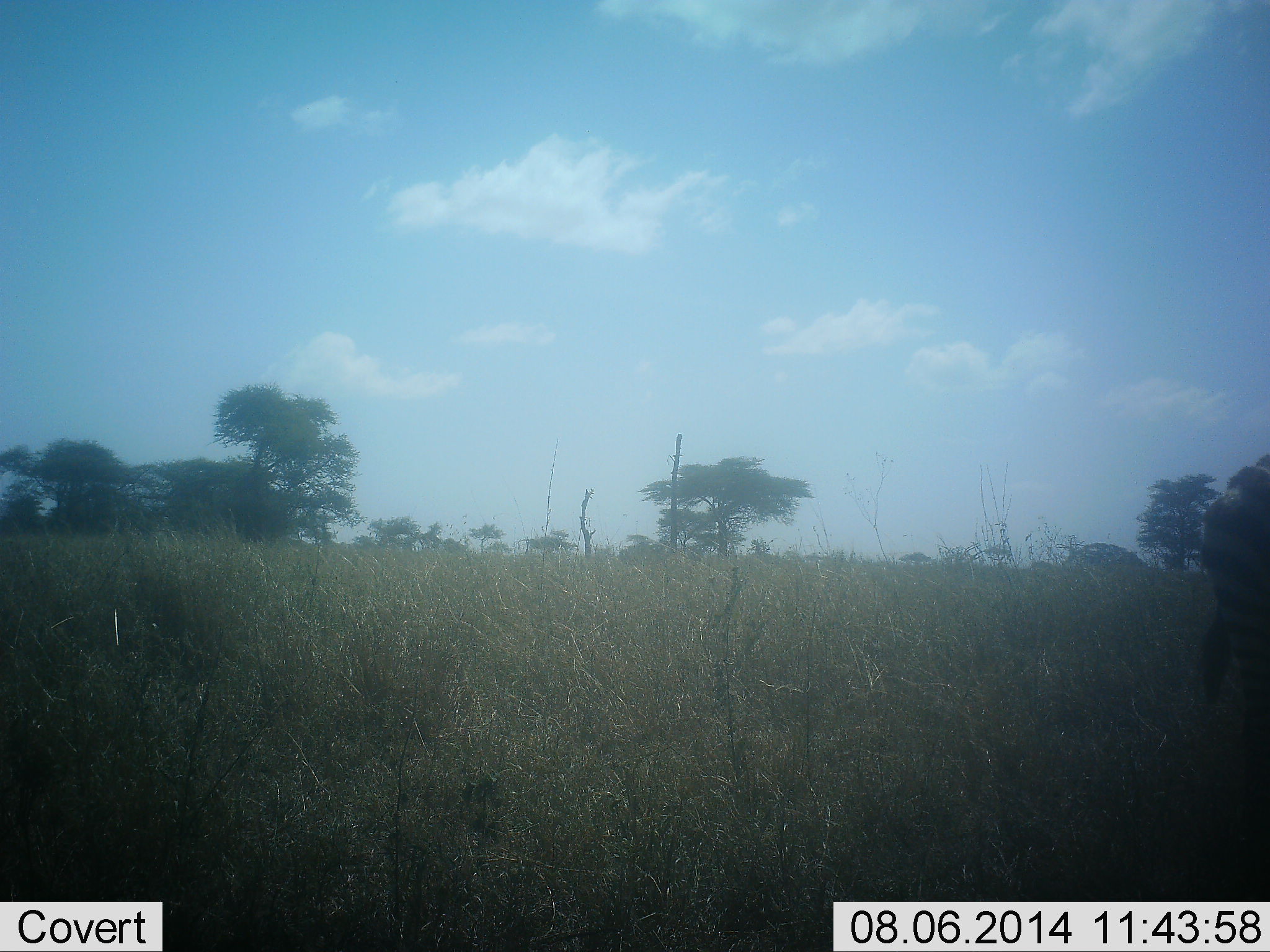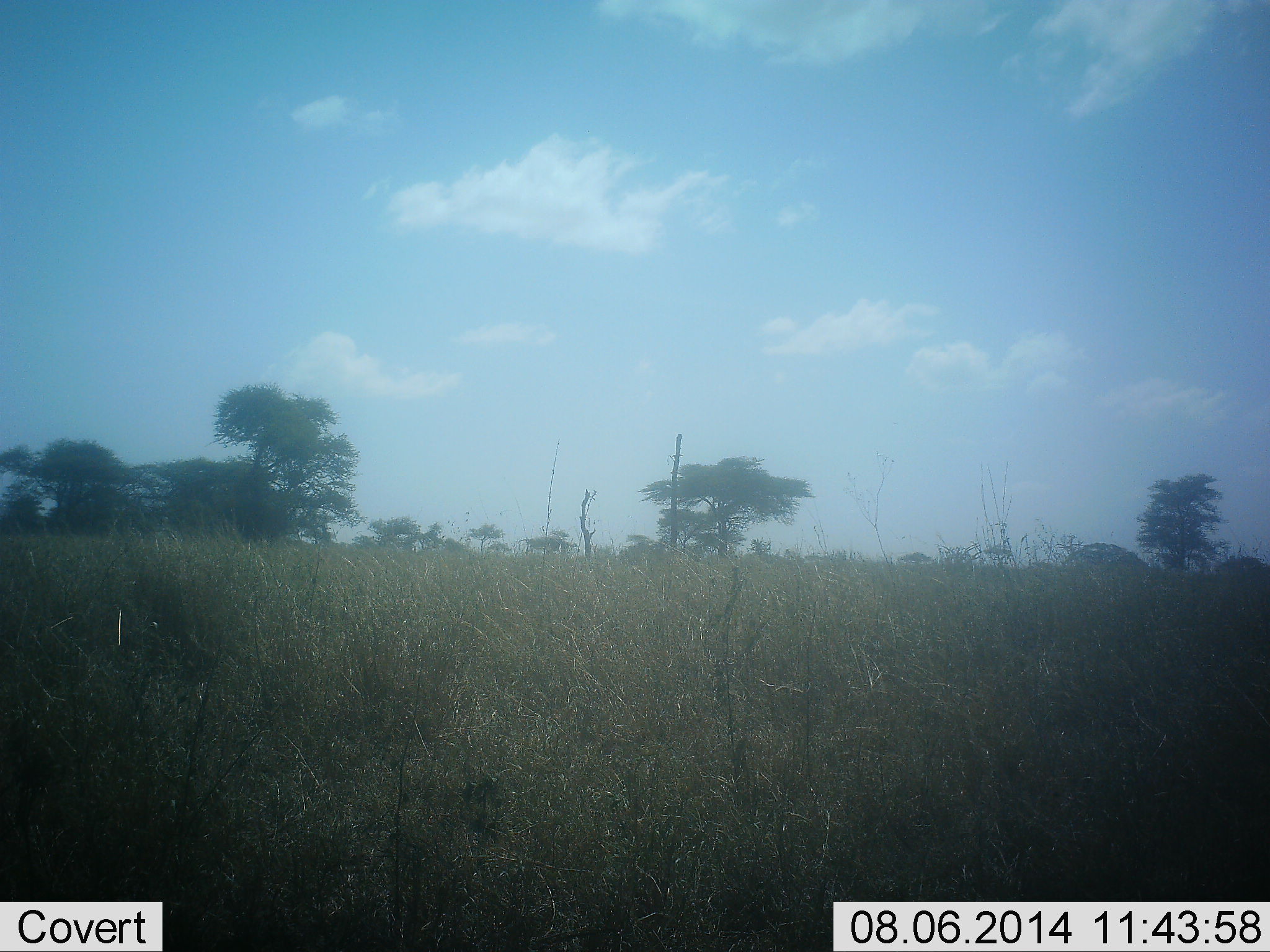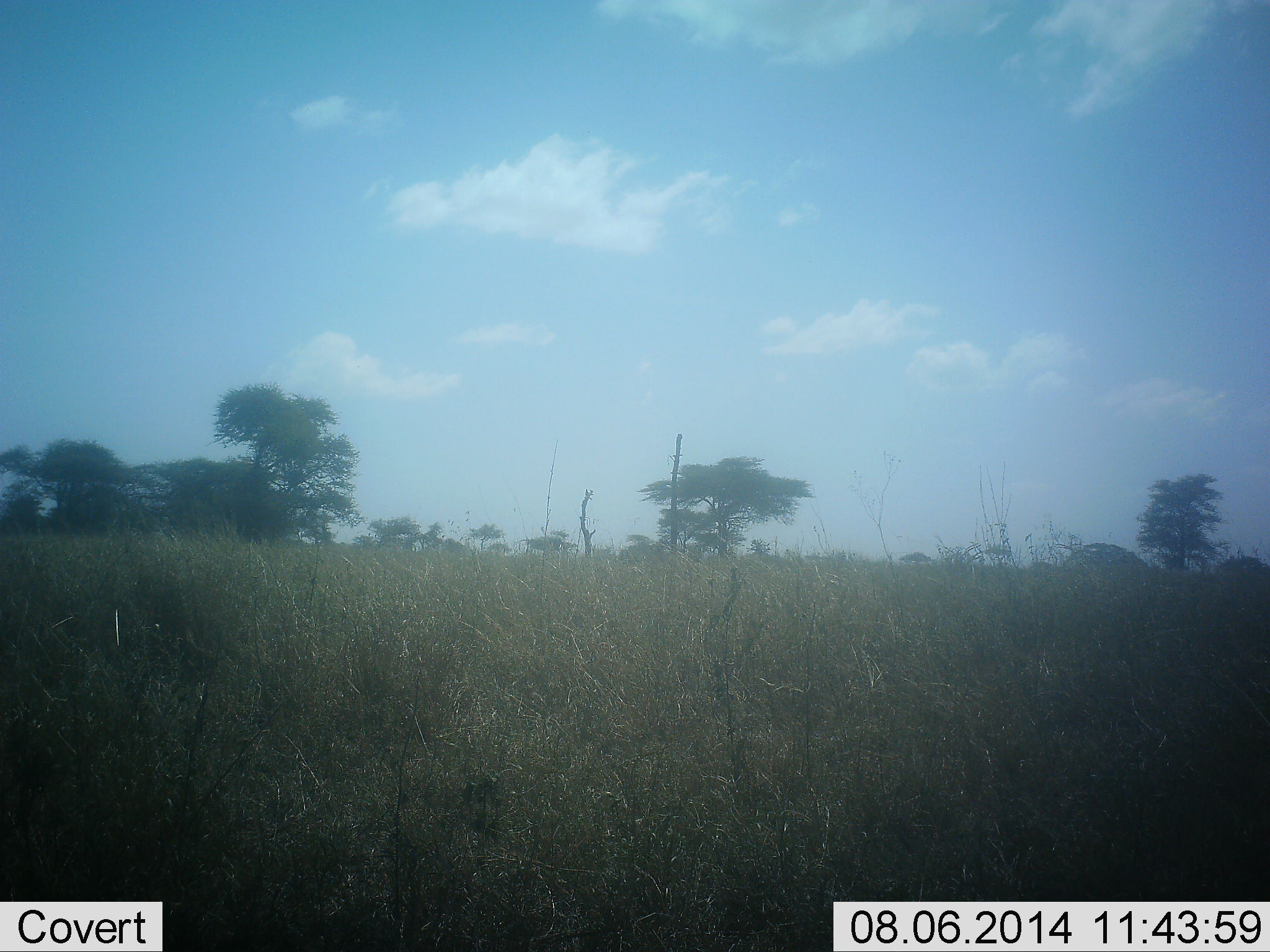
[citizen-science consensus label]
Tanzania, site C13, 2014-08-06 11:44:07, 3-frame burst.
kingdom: Animalia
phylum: Chordata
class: Mammalia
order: Perissodactyla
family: Equidae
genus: Equus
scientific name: Equus quagga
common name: plains zebra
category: zebra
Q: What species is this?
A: Zebra (plains zebra) (Equus quagga).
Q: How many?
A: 1.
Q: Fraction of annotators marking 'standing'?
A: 10%.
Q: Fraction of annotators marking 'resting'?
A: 0%.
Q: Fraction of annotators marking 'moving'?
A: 90%.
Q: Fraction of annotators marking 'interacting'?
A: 0%.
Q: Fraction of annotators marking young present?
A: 0%.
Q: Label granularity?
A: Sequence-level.